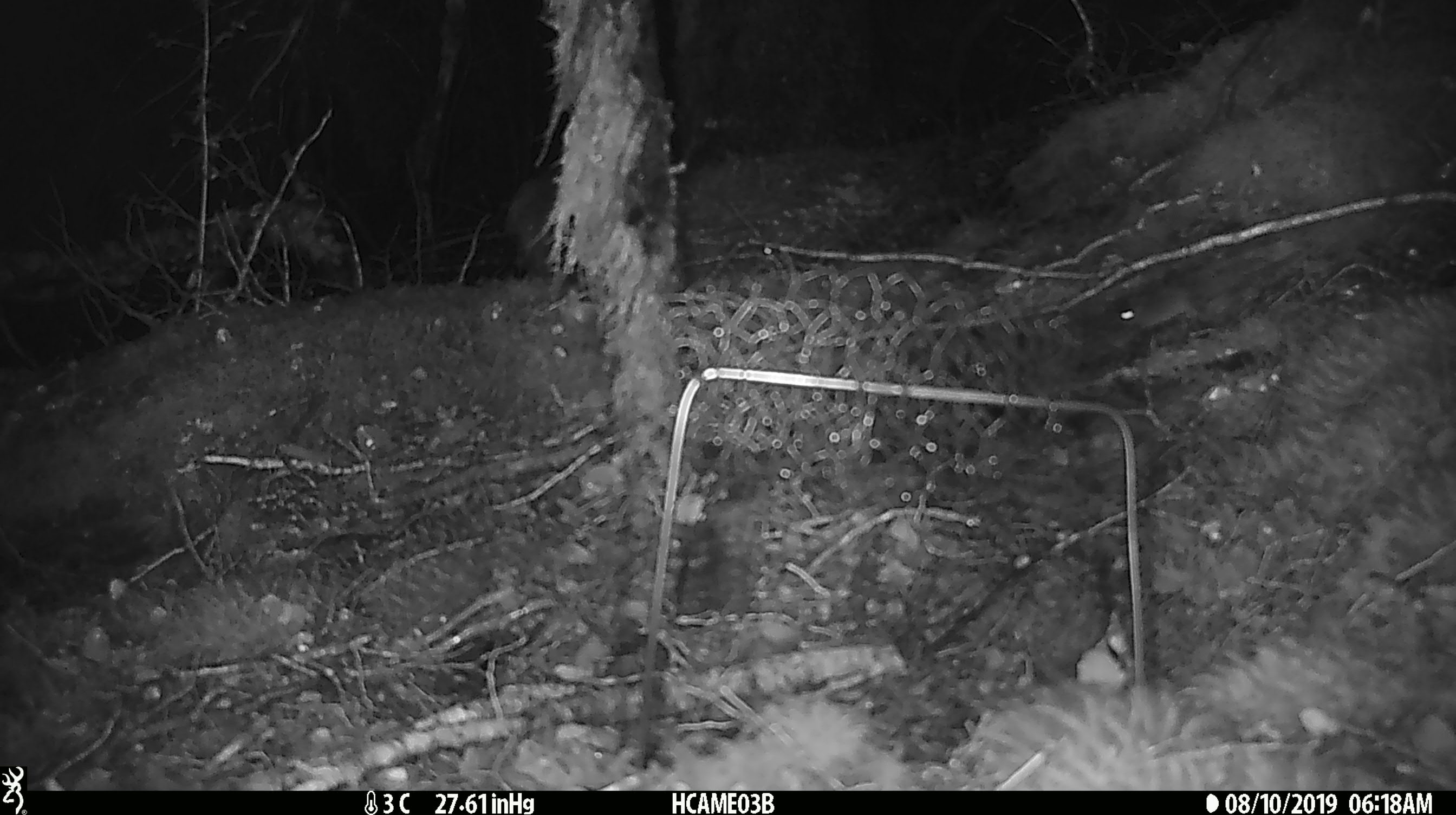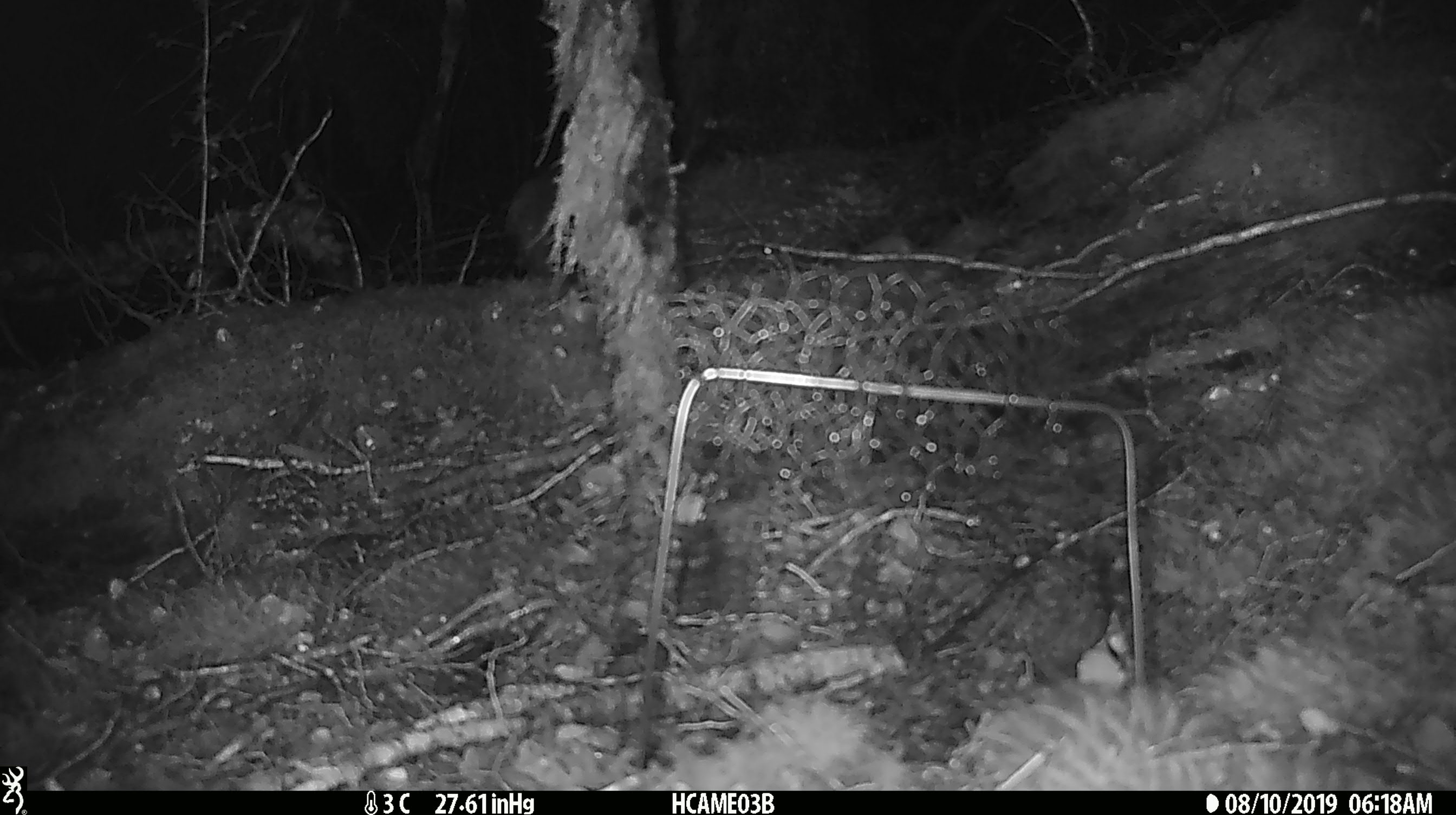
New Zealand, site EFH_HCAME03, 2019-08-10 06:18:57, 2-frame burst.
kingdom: Animalia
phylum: Chordata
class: Mammalia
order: Rodentia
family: Muridae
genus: Mus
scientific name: Mus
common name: mouse